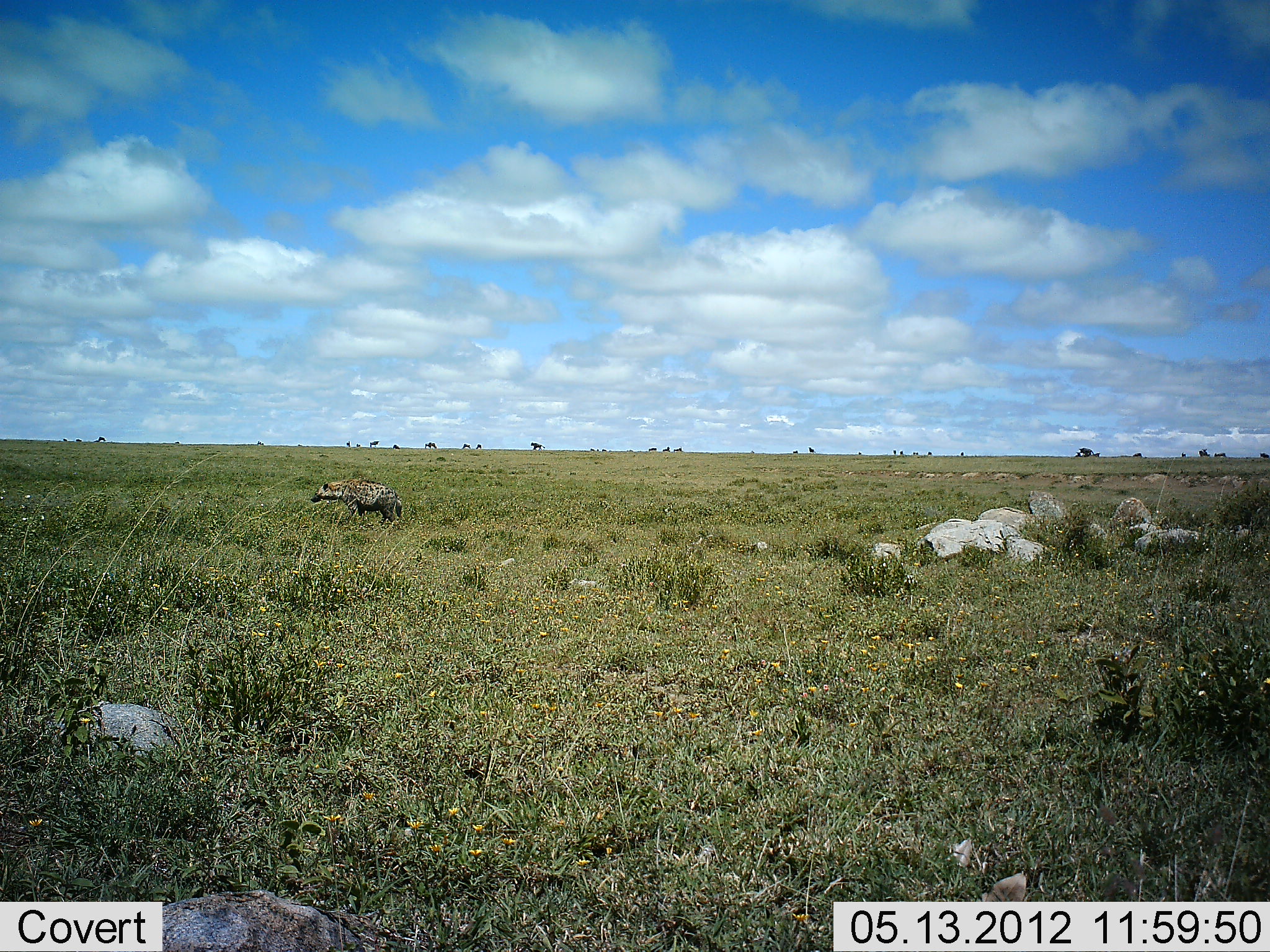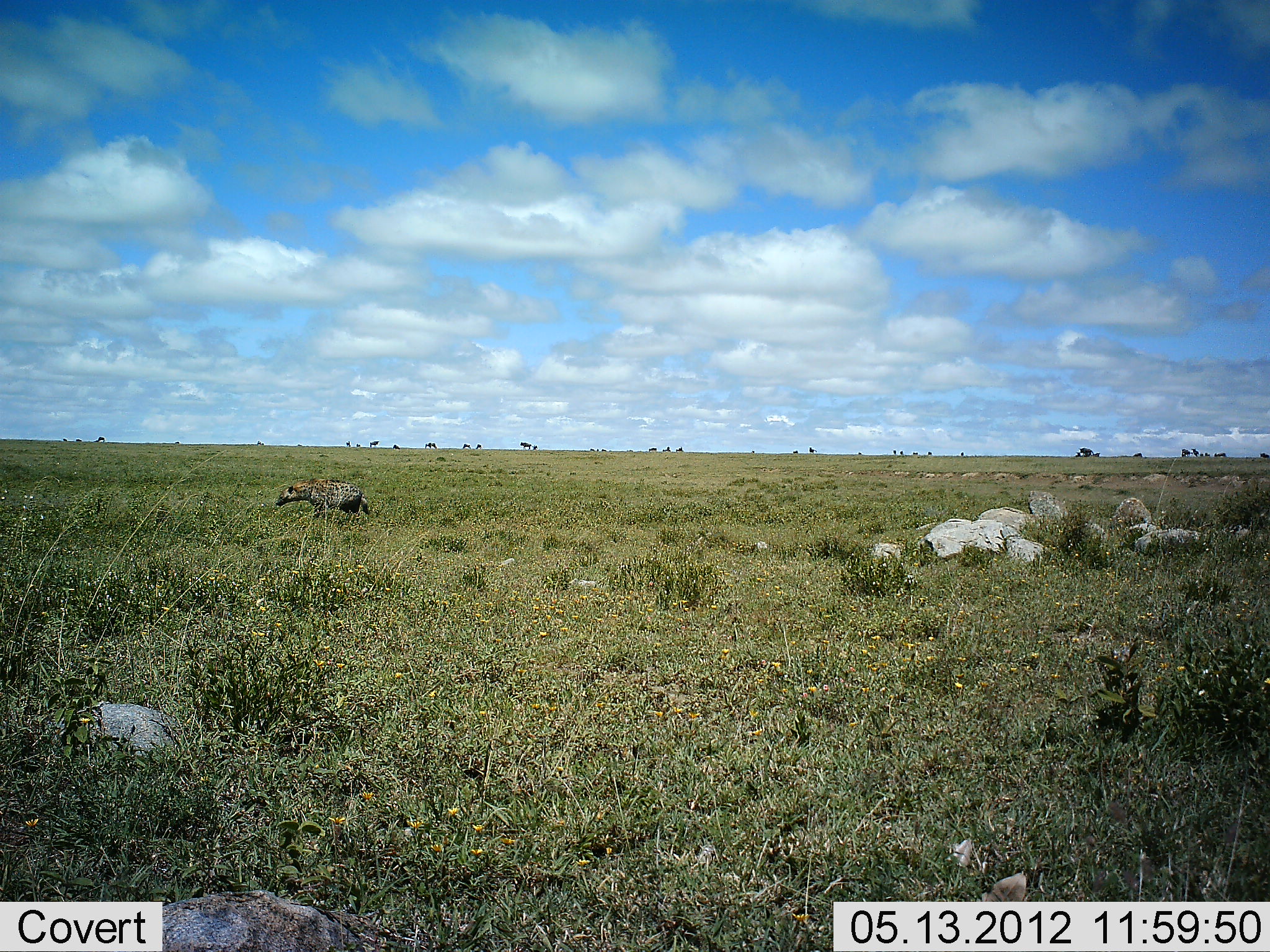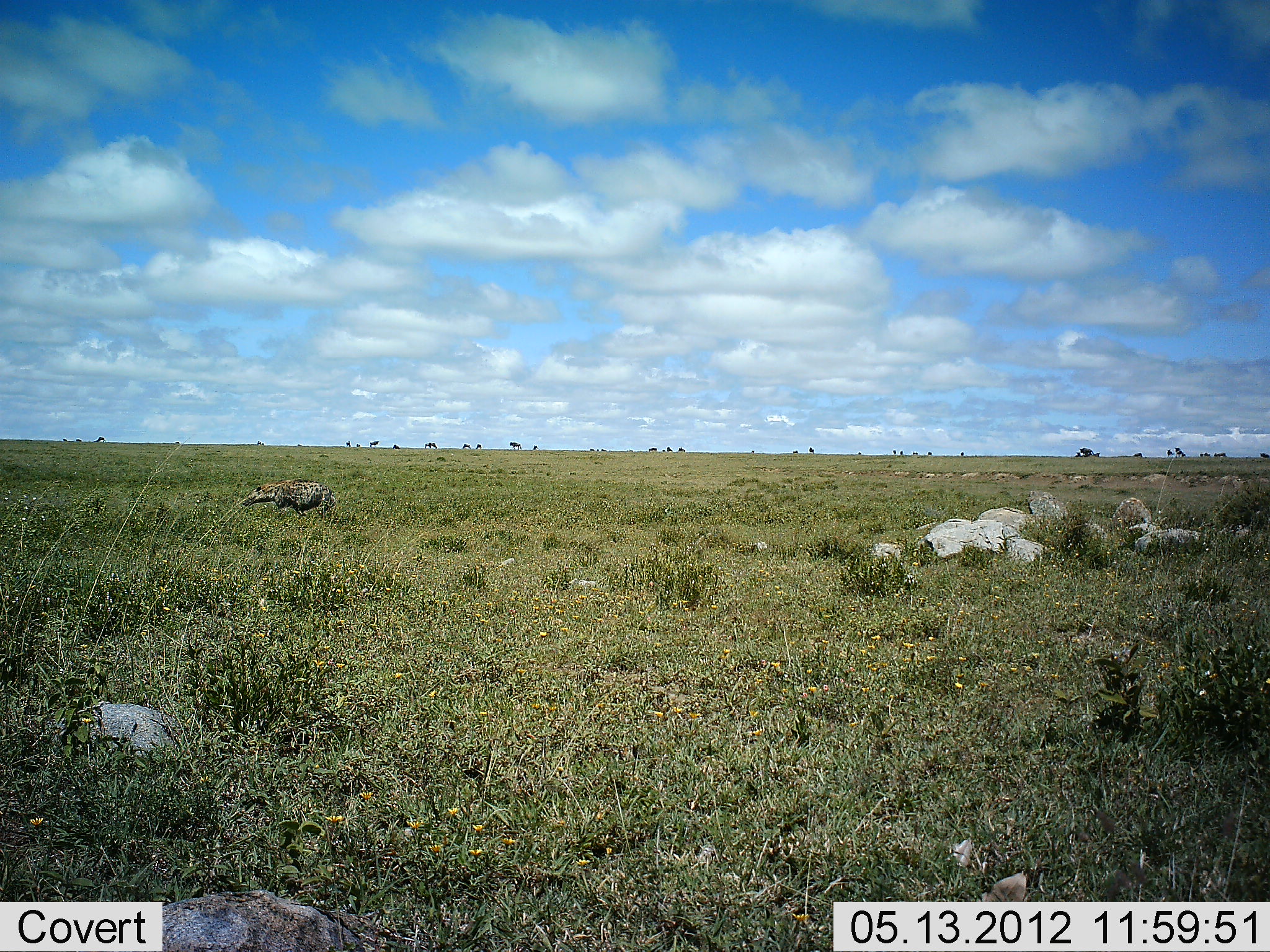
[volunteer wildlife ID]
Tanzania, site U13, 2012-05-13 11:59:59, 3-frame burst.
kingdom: Animalia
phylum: Chordata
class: Mammalia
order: Carnivora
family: Hyaenidae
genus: Crocuta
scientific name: Crocuta crocuta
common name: spotted hyena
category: hyenaspotted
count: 1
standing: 0%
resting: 0%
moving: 100%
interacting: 0%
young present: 0%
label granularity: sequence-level